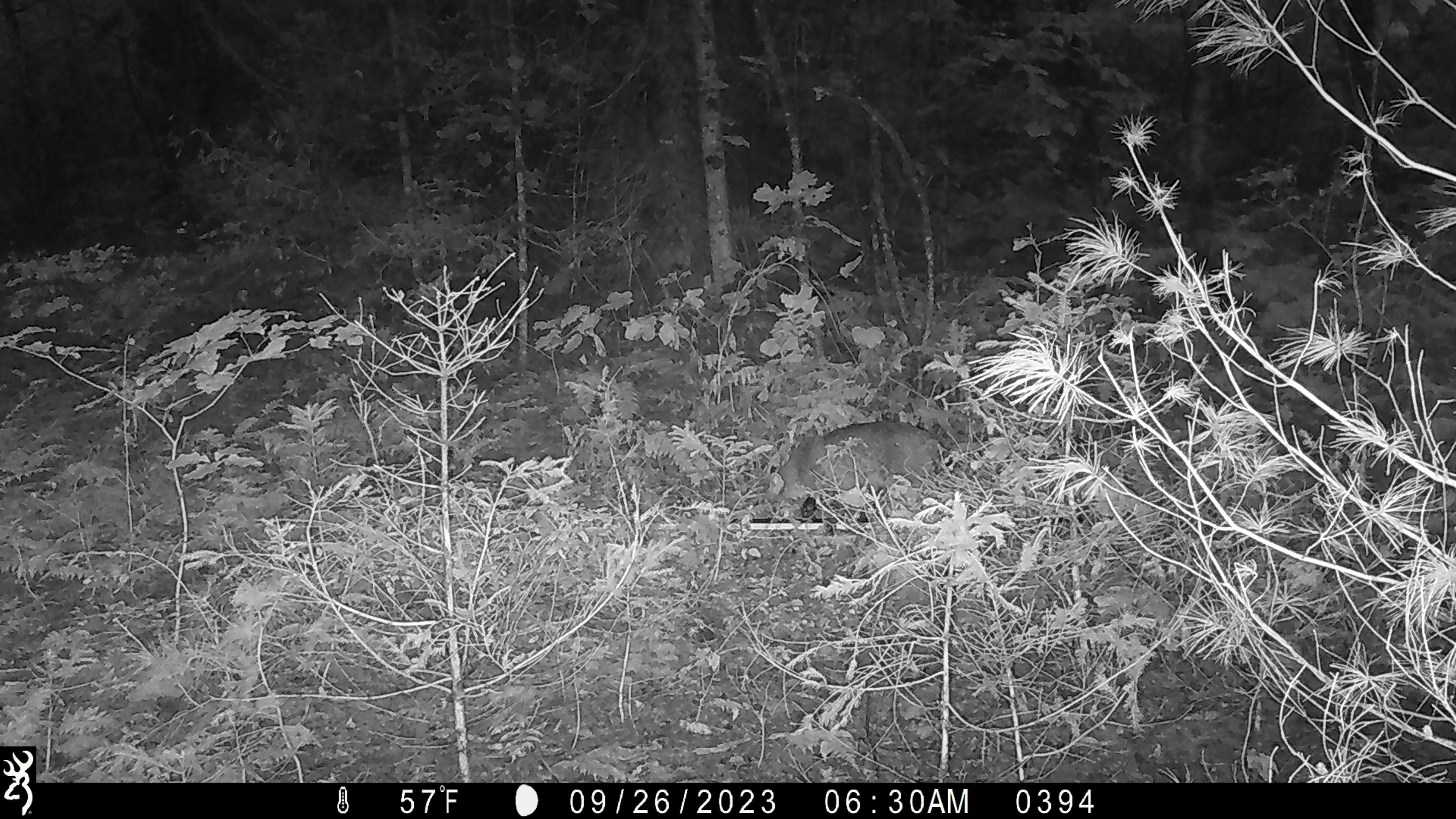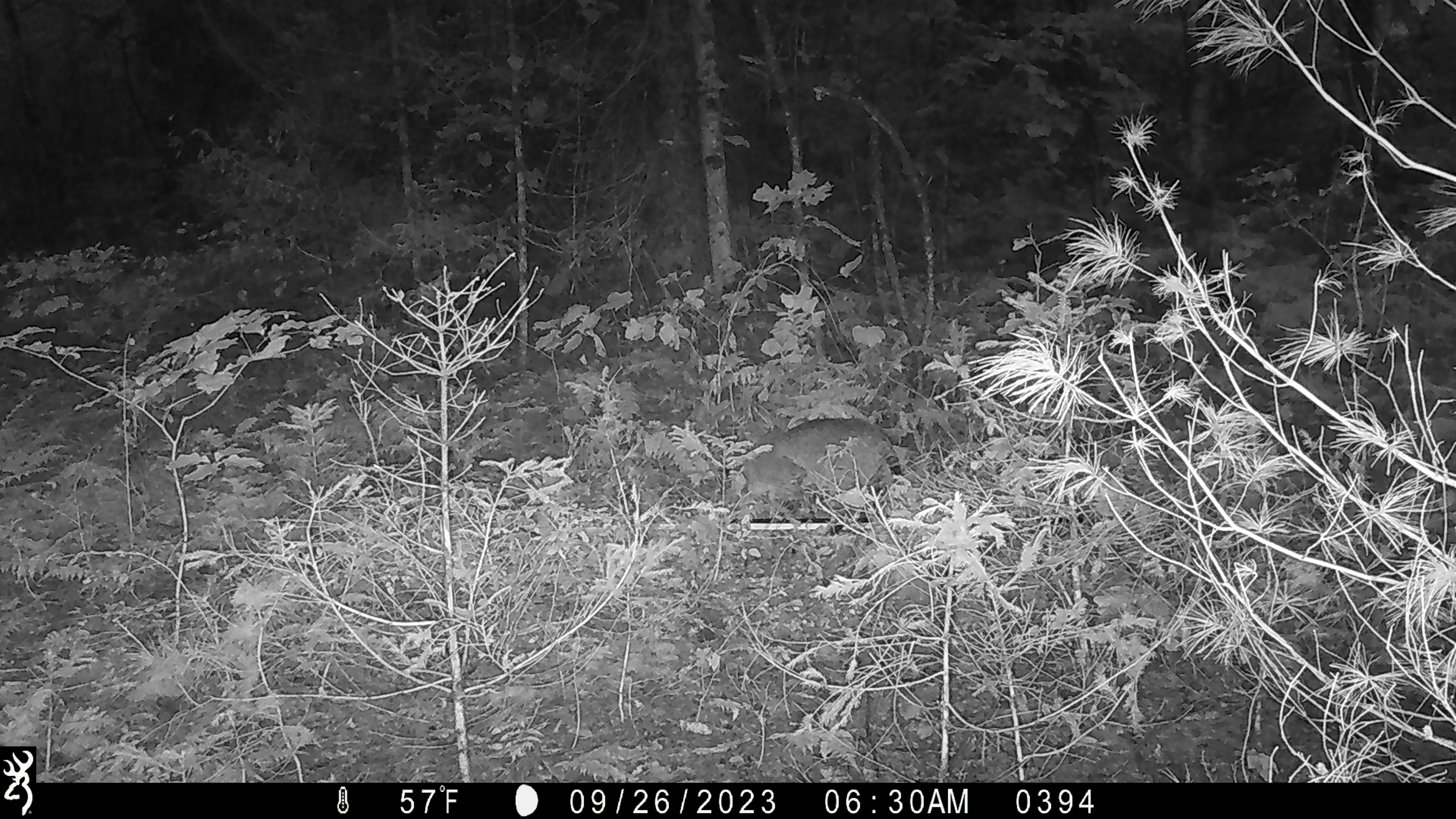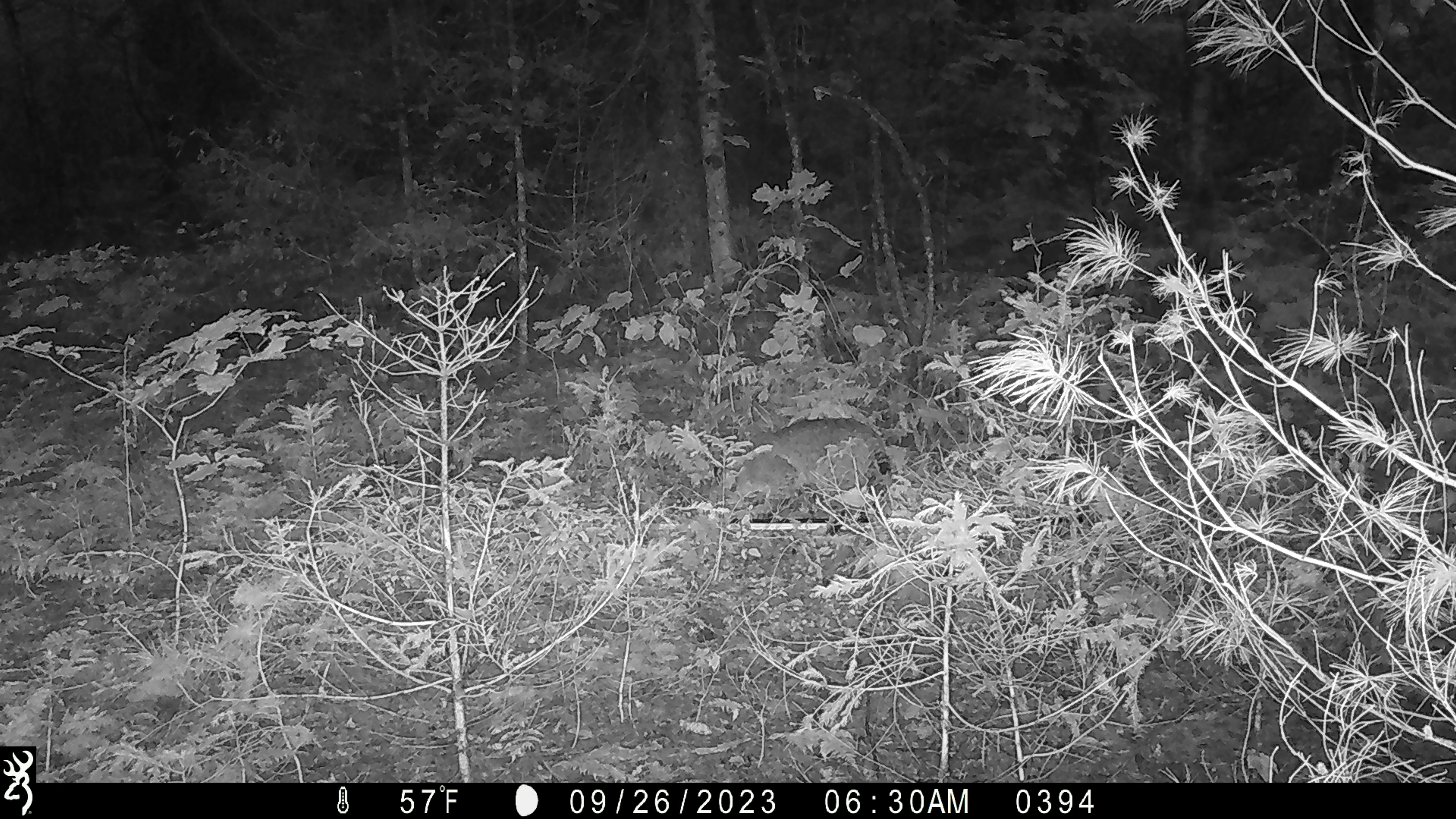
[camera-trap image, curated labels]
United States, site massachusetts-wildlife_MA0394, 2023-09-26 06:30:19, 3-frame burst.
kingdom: Animalia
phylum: Chordata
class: Mammalia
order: Carnivora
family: Felidae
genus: Lynx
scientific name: Lynx rufus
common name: bobcat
Bobcat (Lynx rufus).